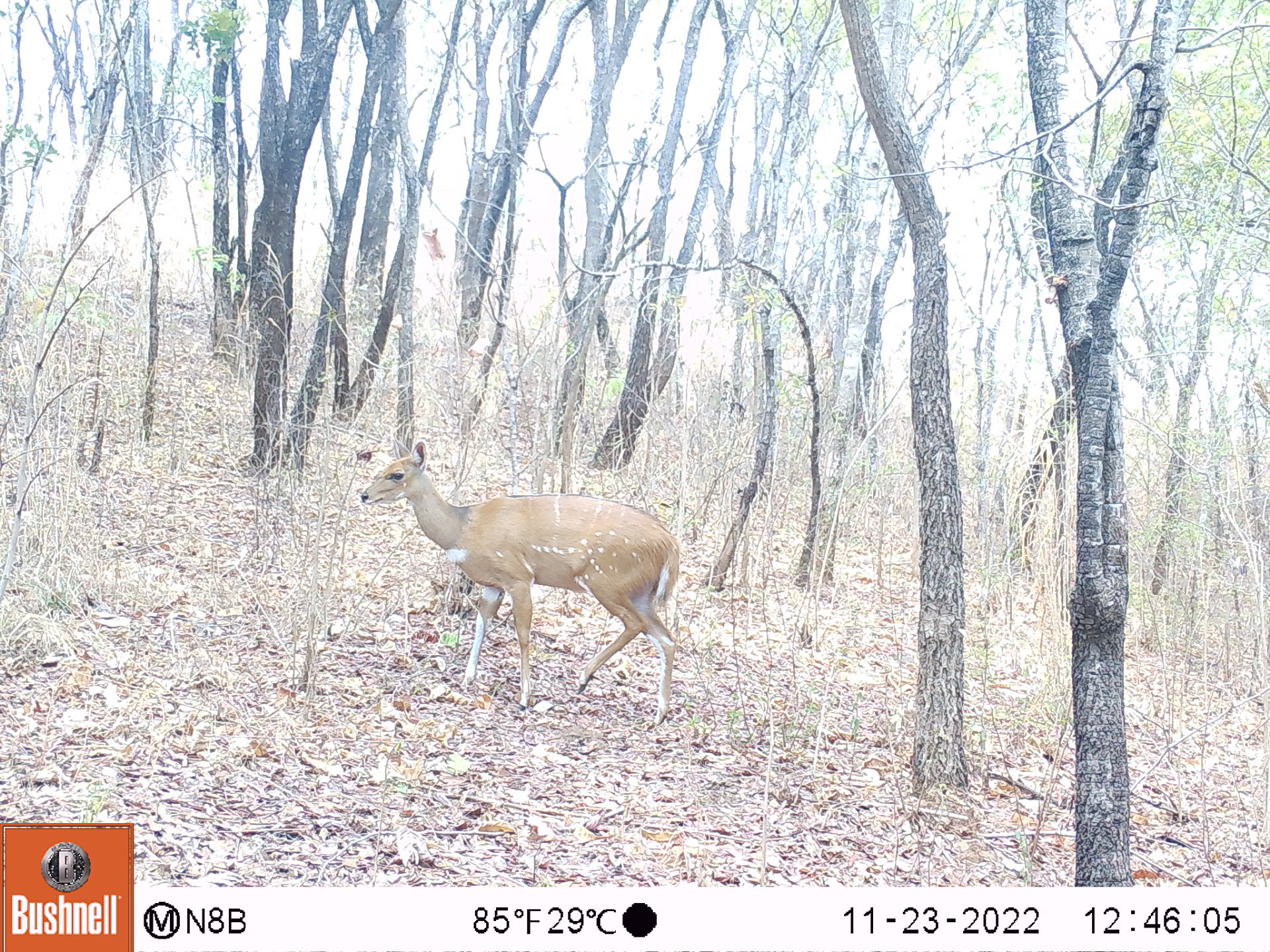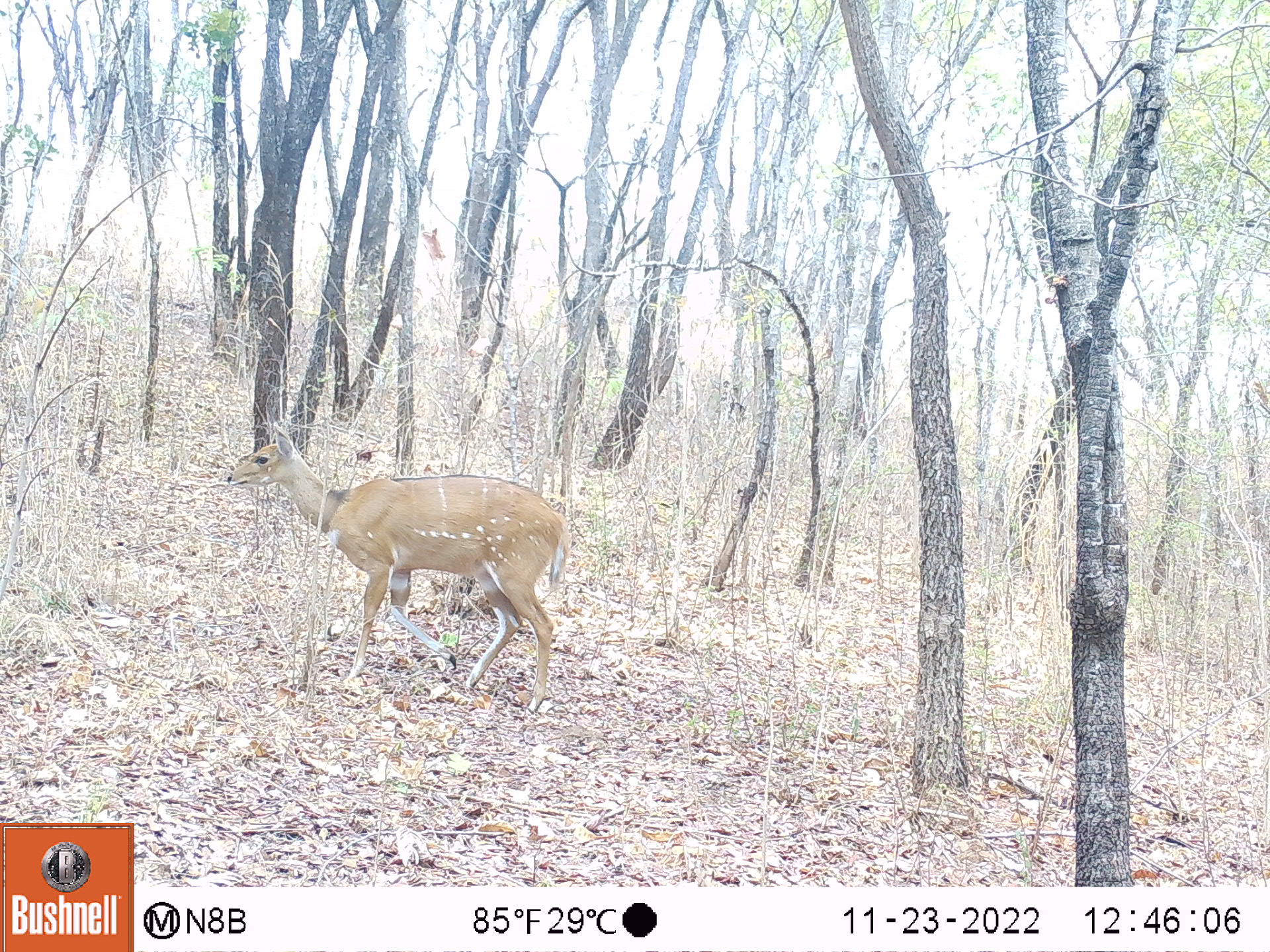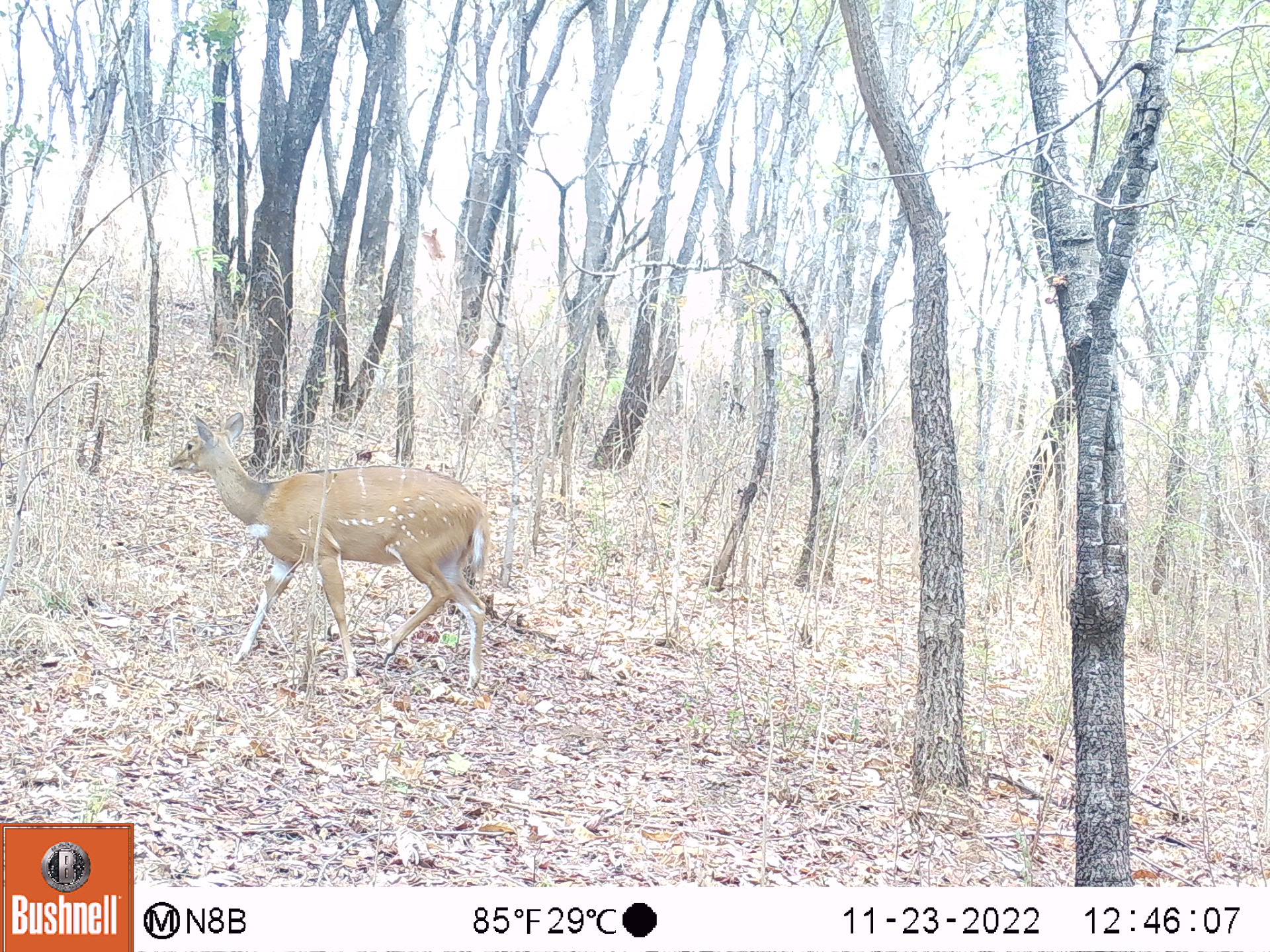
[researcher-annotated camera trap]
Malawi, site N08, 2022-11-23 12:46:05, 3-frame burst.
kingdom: Animalia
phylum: Chordata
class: Mammalia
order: Artiodactyla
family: Bovidae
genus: Tragelaphus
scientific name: Tragelaphus sylvaticus sylvaticus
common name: cape bushbuck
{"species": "cape bushbuck (Tragelaphus sylvaticus sylvaticus)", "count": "1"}